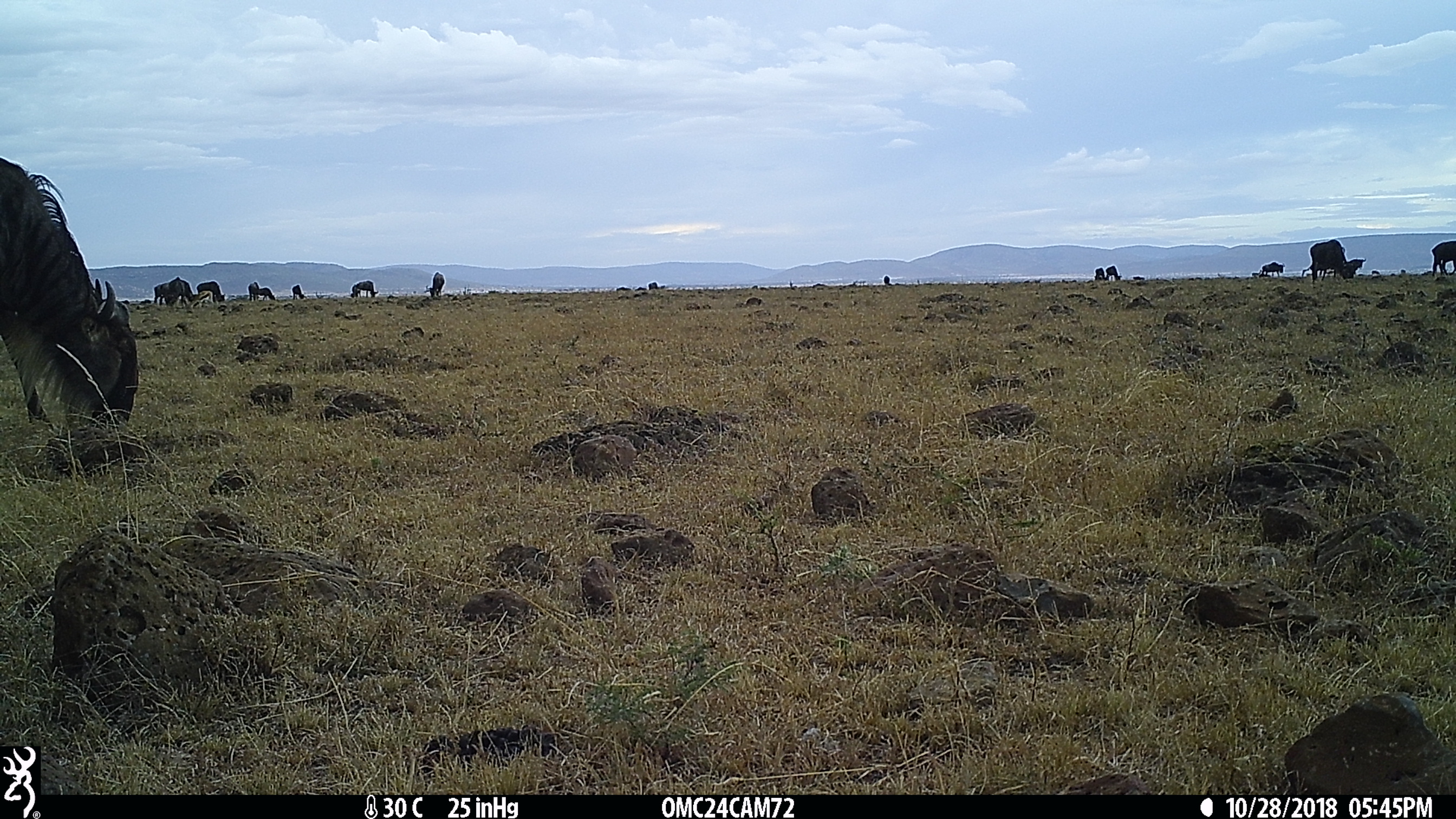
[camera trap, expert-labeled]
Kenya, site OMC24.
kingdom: Animalia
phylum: Chordata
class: Mammalia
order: Artiodactyla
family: Bovidae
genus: Connochaetes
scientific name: Connochaetes taurinus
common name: blue wildebeest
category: wildebeest